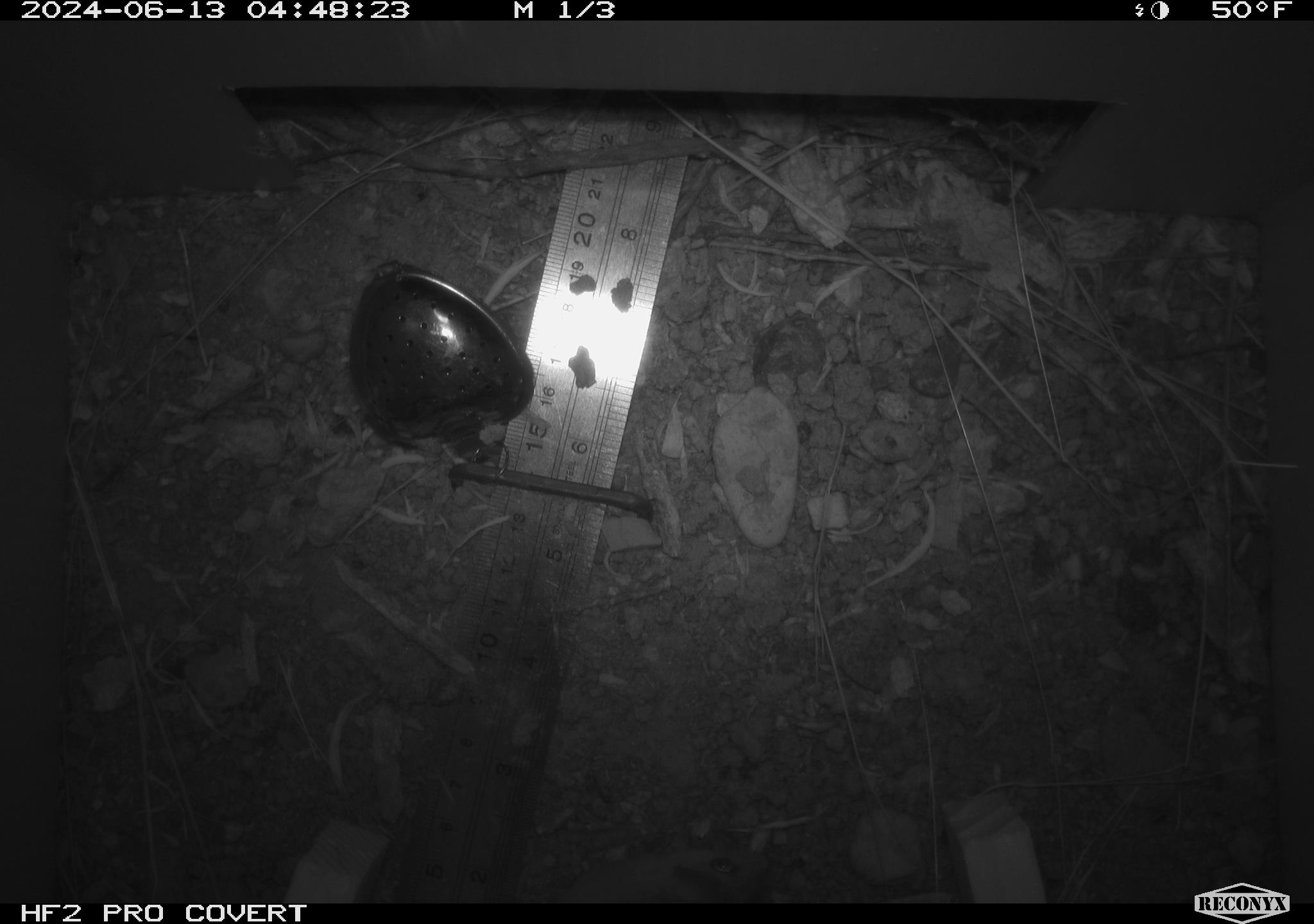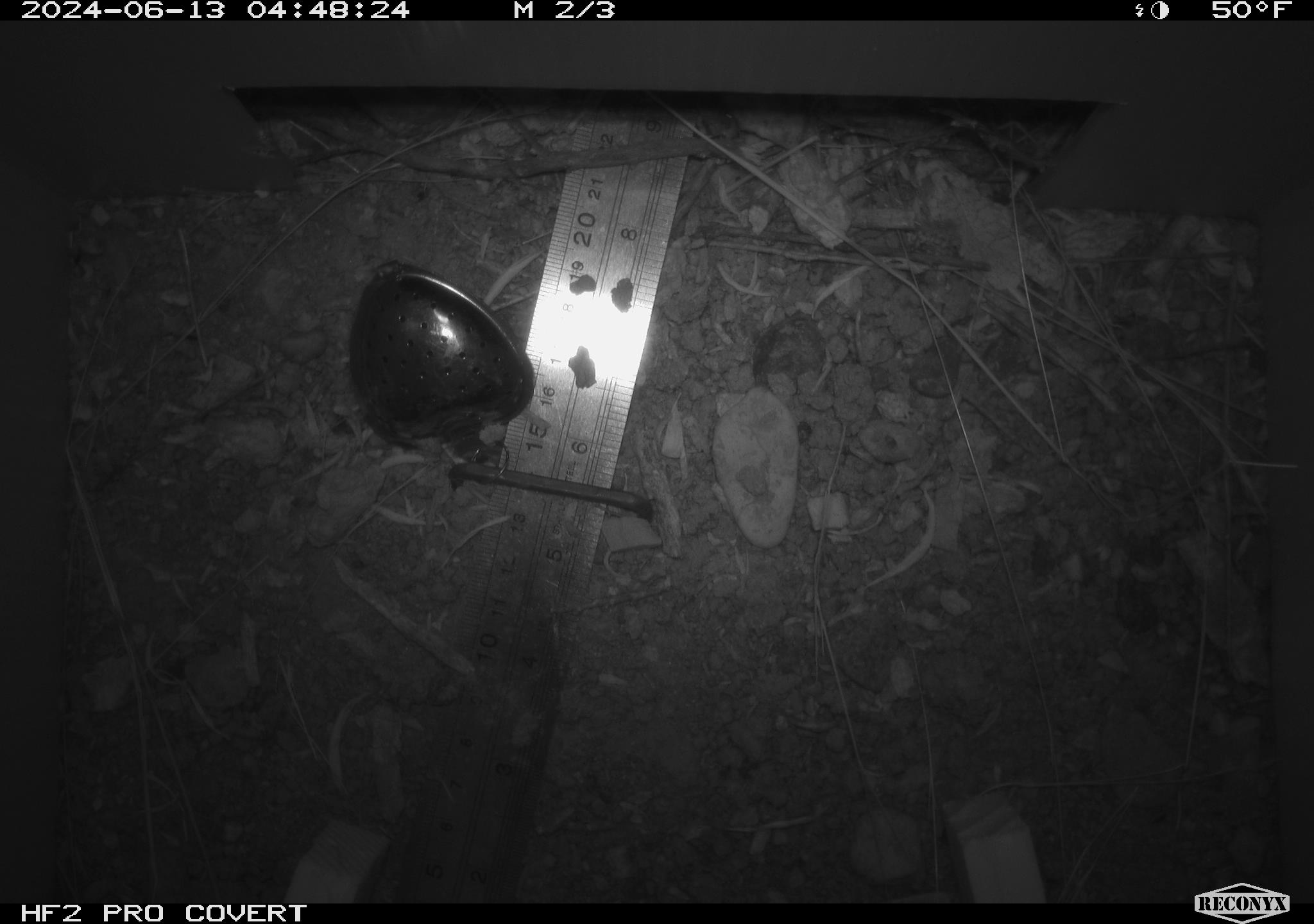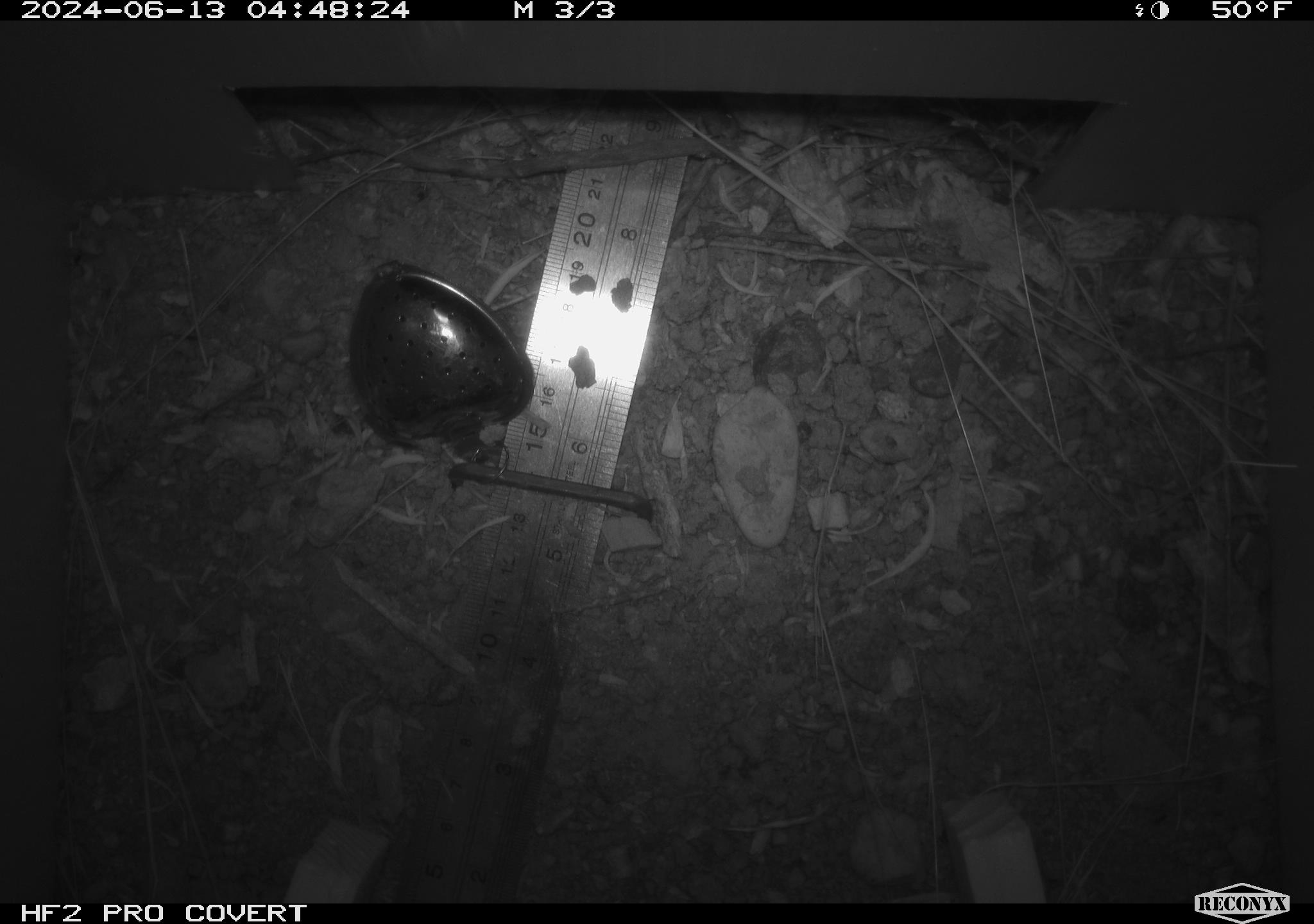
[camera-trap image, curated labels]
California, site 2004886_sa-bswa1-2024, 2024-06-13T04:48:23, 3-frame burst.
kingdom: Animalia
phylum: Chordata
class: Mammalia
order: Rodentia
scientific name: Rodentia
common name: mouse species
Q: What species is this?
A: Mouse species (Rodentia).